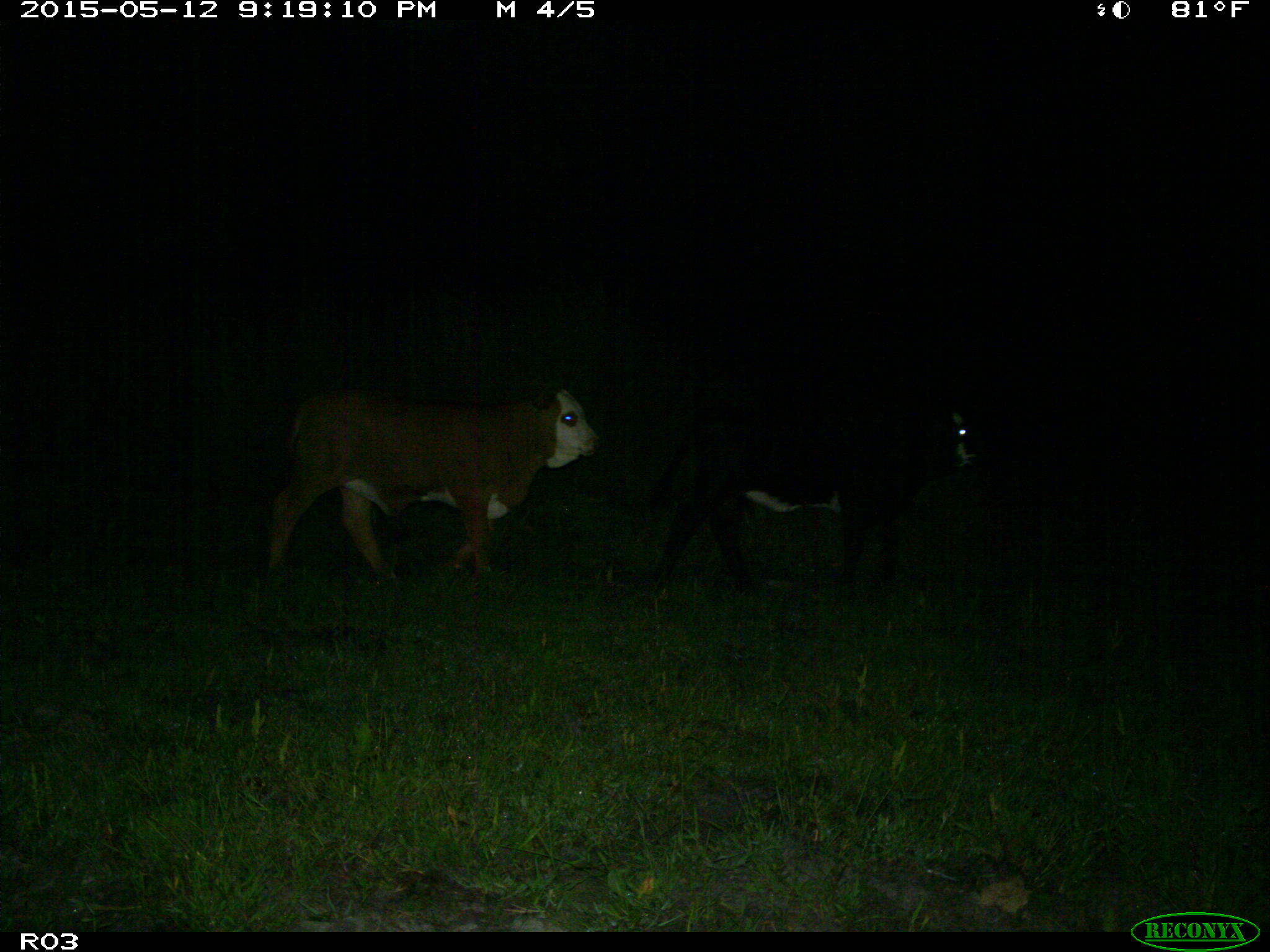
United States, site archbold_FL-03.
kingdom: Animalia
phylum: Chordata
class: Mammalia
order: Artiodactyla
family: Bovidae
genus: Bos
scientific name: Bos taurus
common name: domestic cow